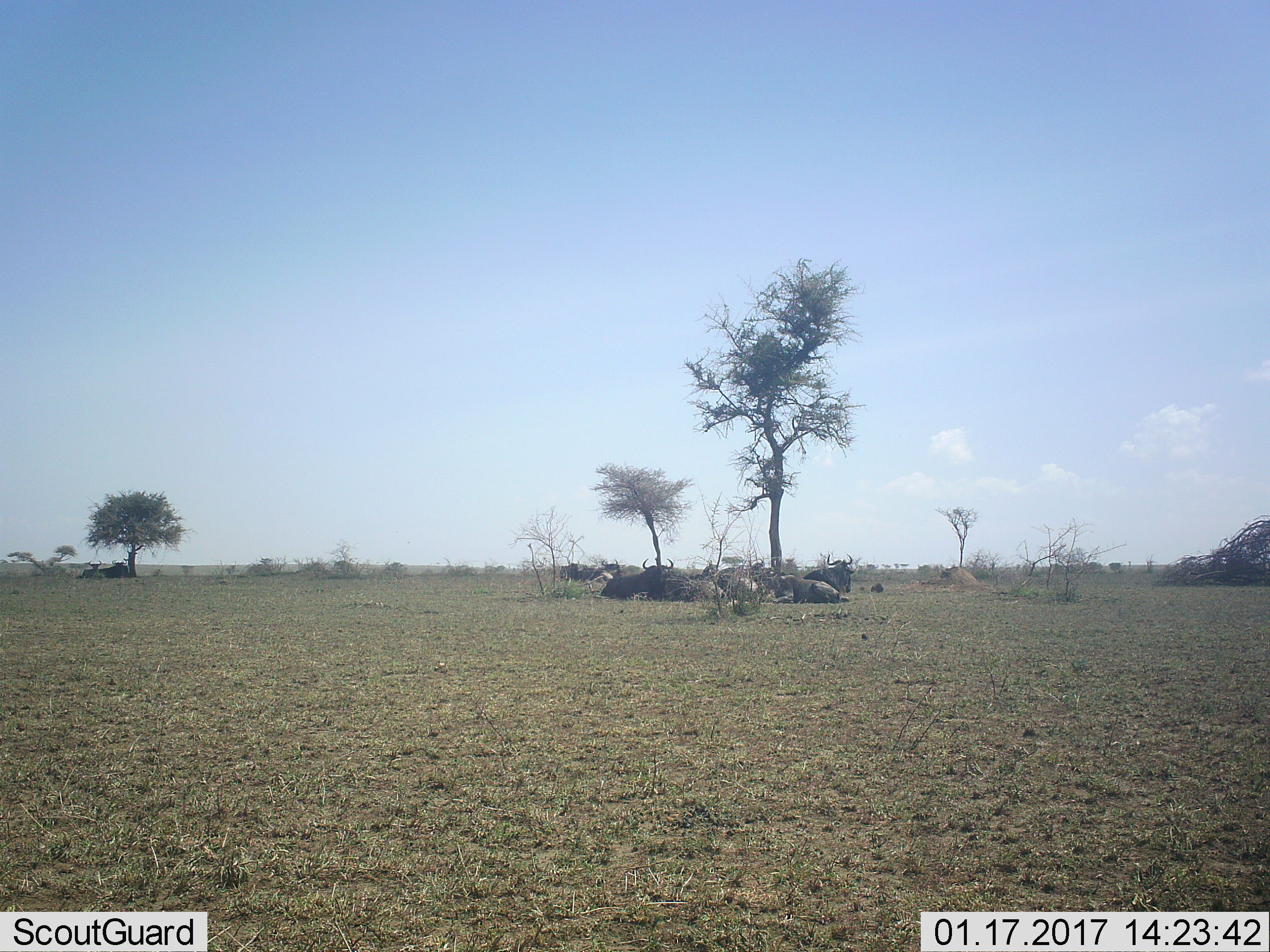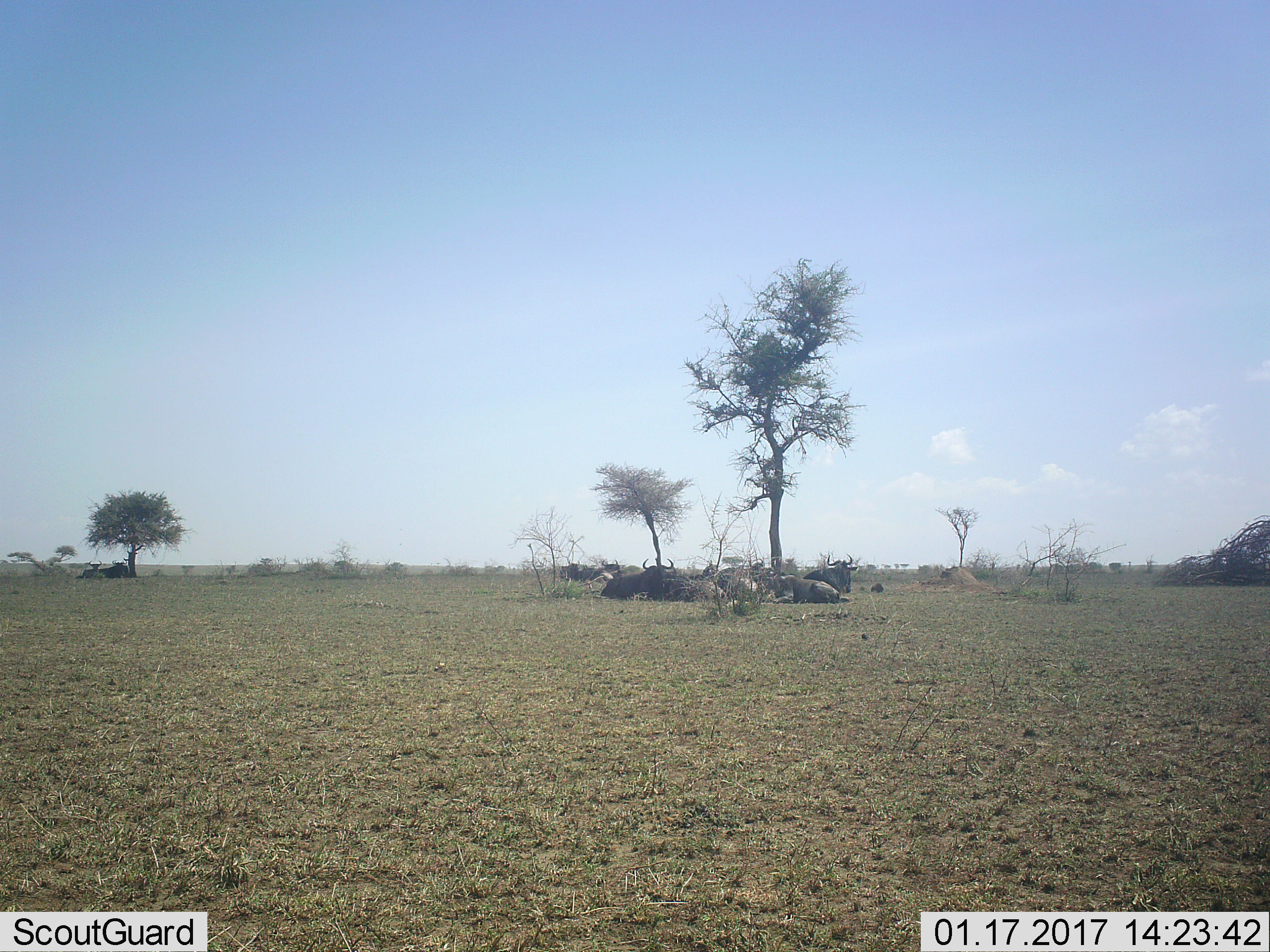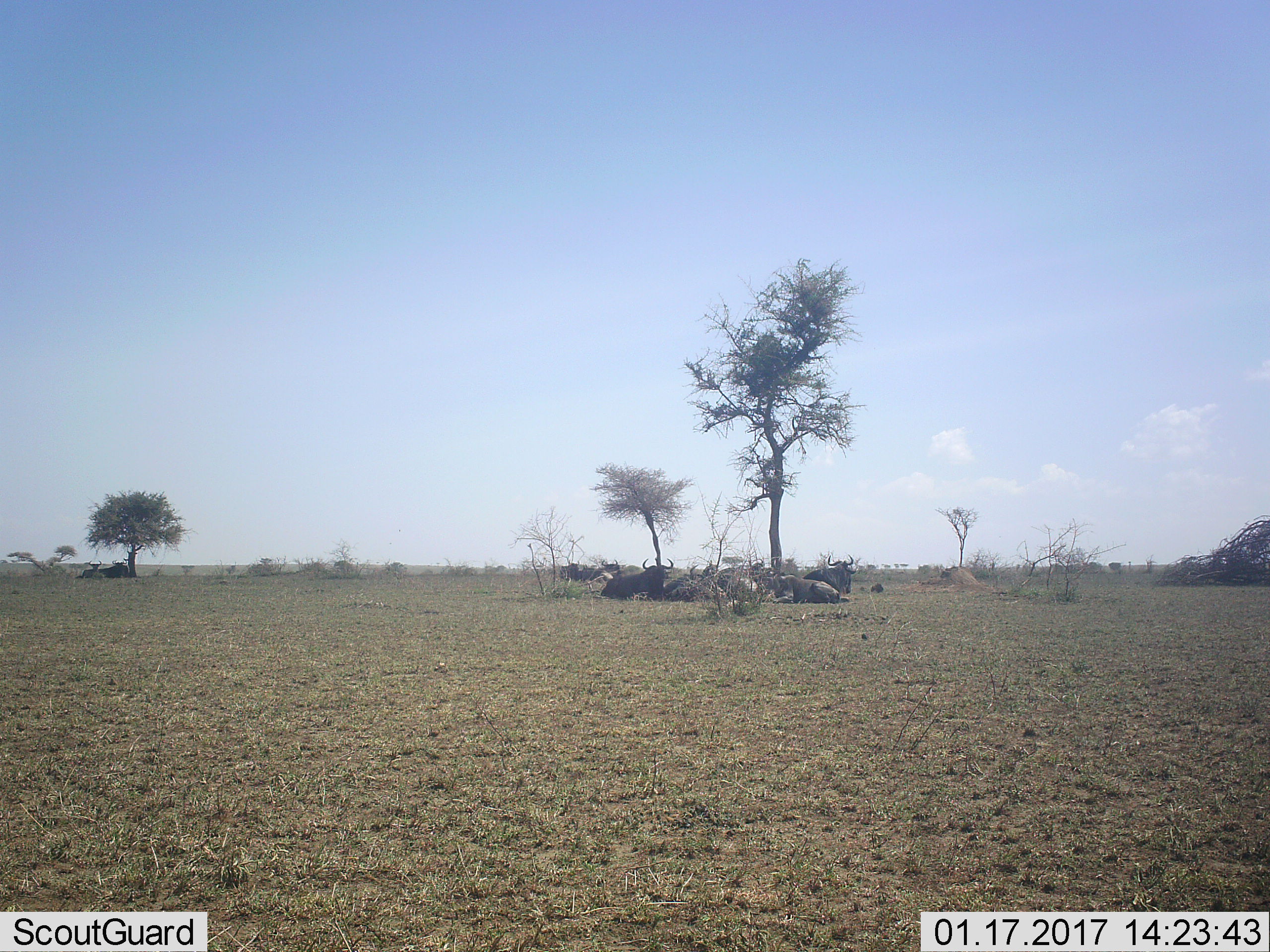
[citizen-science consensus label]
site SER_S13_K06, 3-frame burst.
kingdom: Animalia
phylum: Chordata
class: Mammalia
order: Artiodactyla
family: Bovidae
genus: Connochaetes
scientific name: Connochaetes taurinus taurinus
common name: blue wildebeest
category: wildebeestblue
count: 11-50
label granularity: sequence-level